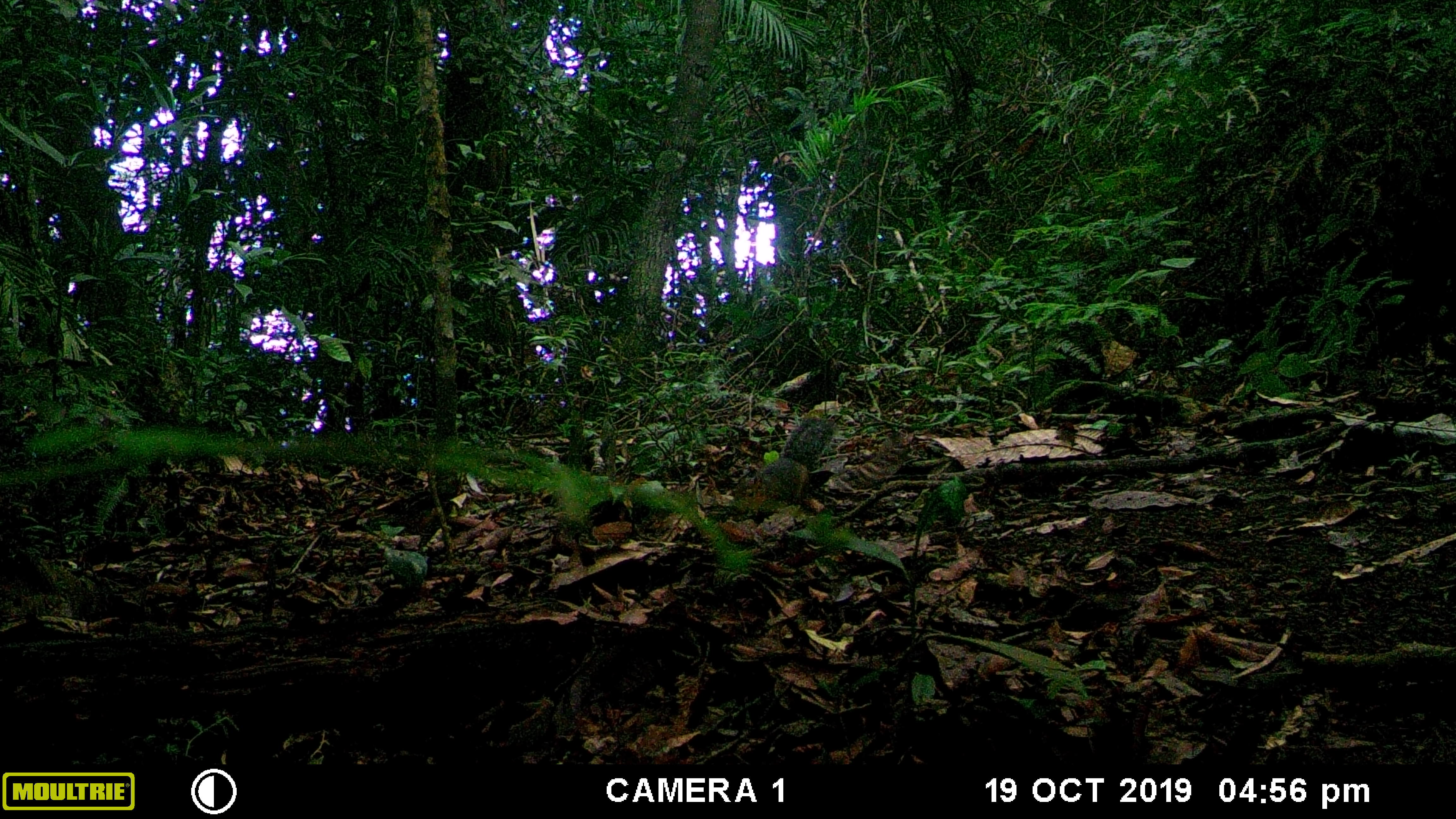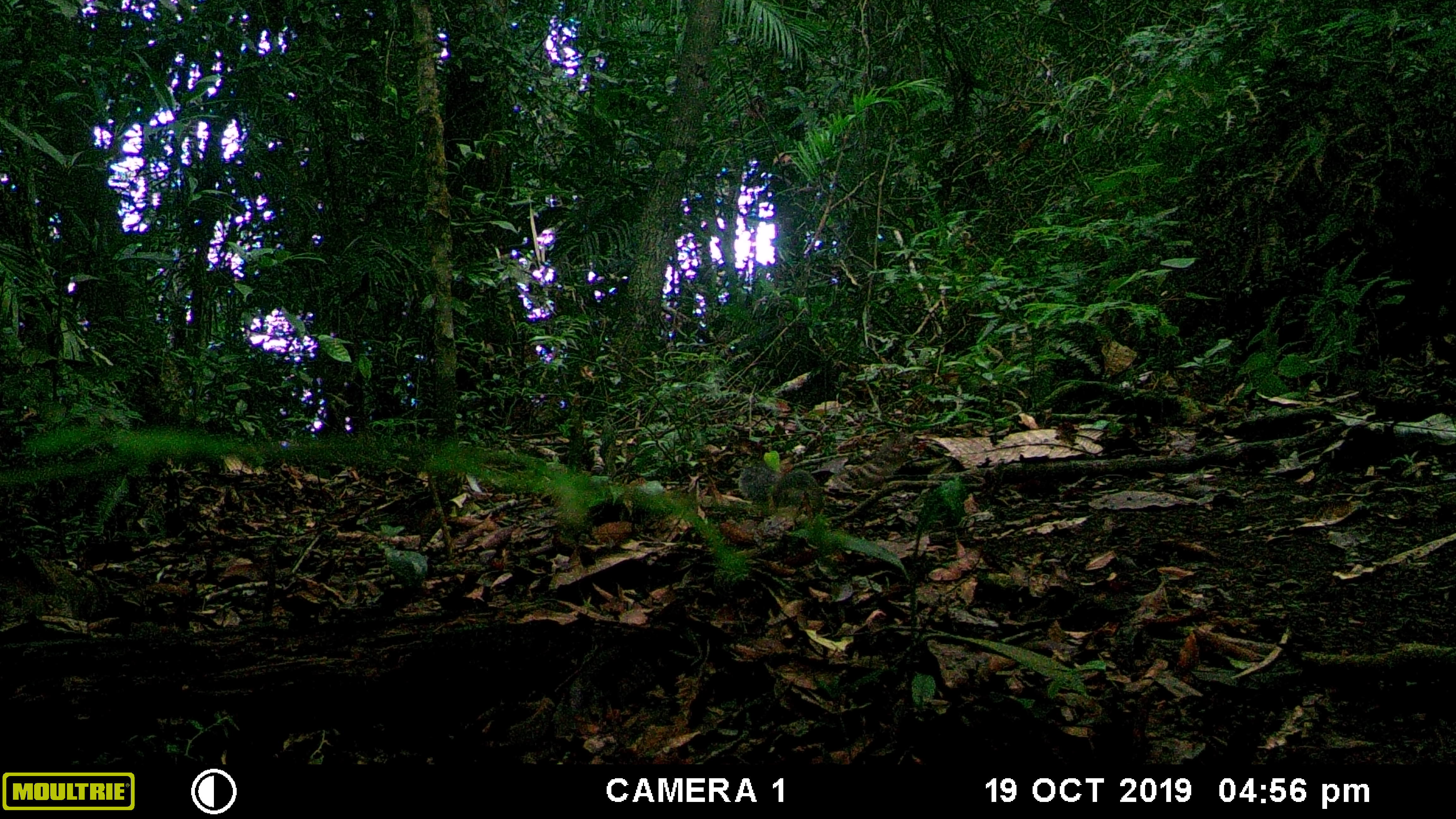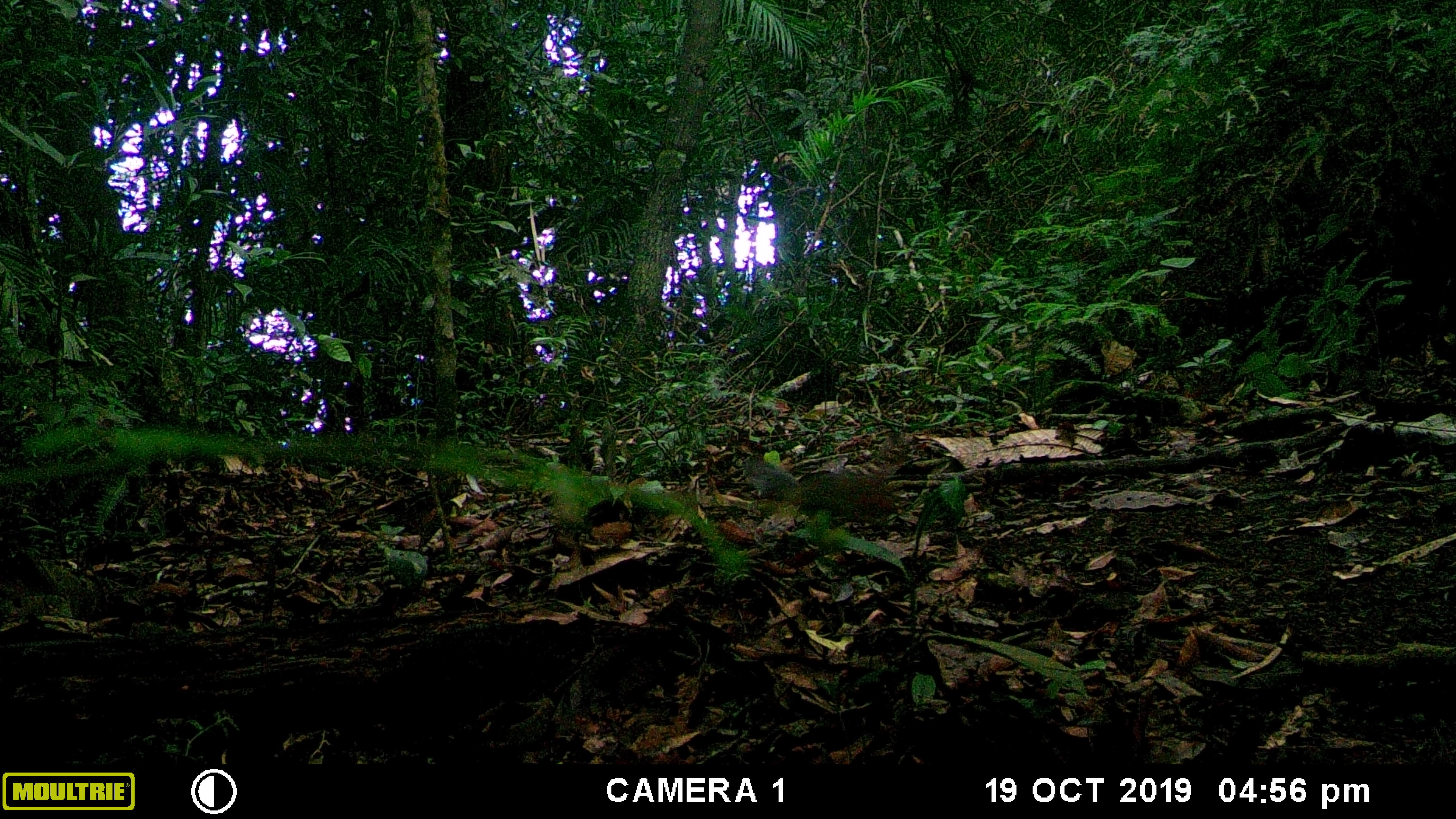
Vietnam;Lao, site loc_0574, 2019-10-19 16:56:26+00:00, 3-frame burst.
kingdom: Animalia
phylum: Chordata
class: Mammalia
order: Rodentia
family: Sciuridae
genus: Dremomys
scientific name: Dremomys rufigenis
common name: red-cheeked squirrel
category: red cheeked squirrel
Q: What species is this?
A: Red cheeked squirrel (red-cheeked squirrel) (Dremomys rufigenis).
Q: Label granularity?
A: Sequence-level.